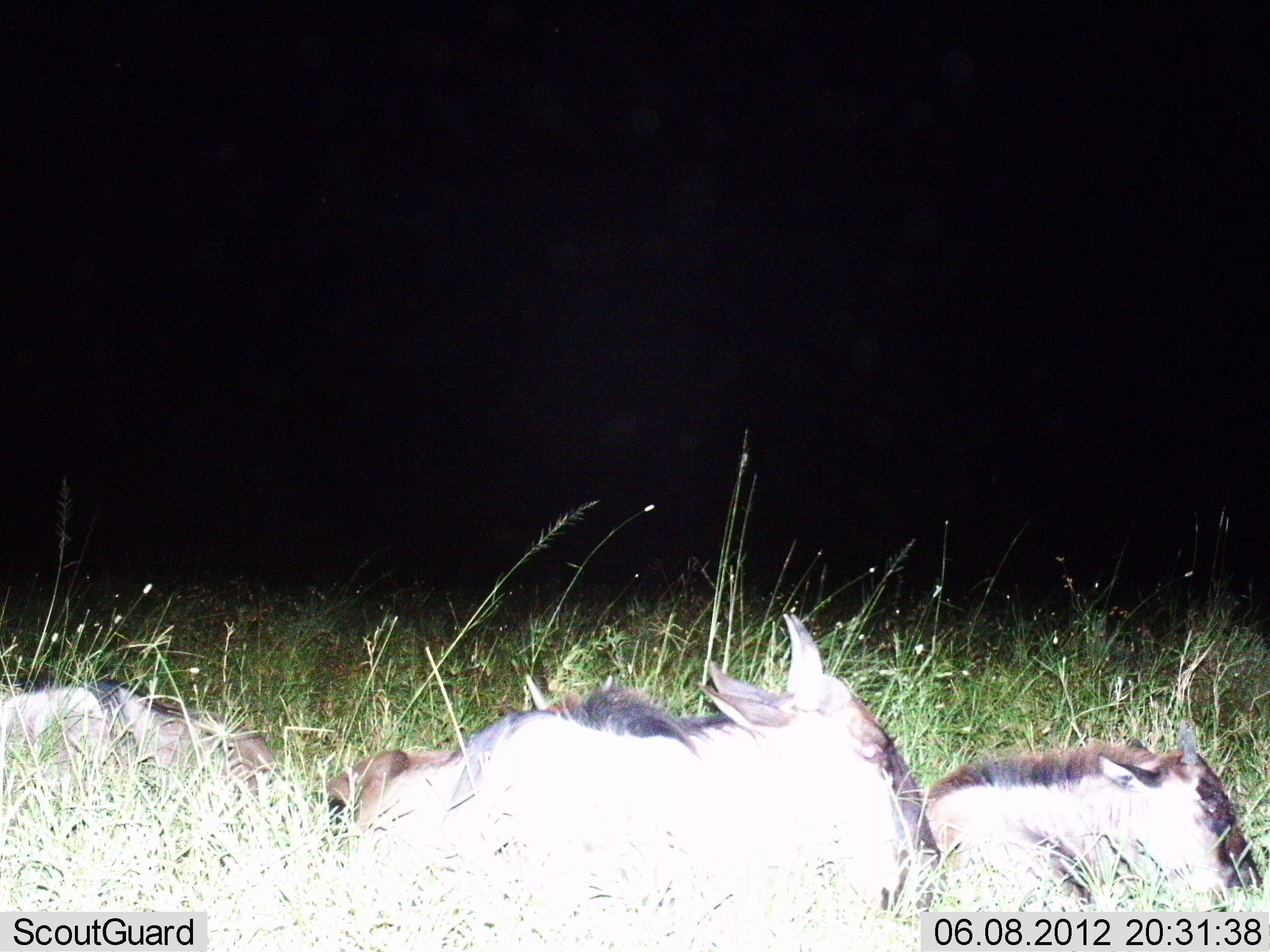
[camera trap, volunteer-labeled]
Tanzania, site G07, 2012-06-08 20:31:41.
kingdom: Animalia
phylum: Chordata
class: Mammalia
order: Artiodactyla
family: Bovidae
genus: Connochaetes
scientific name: Connochaetes taurinus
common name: blue wildebeest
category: wildebeest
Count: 3.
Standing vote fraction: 0%.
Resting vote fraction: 100%.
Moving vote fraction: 0%.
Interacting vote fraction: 0%.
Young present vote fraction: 50%.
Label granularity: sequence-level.